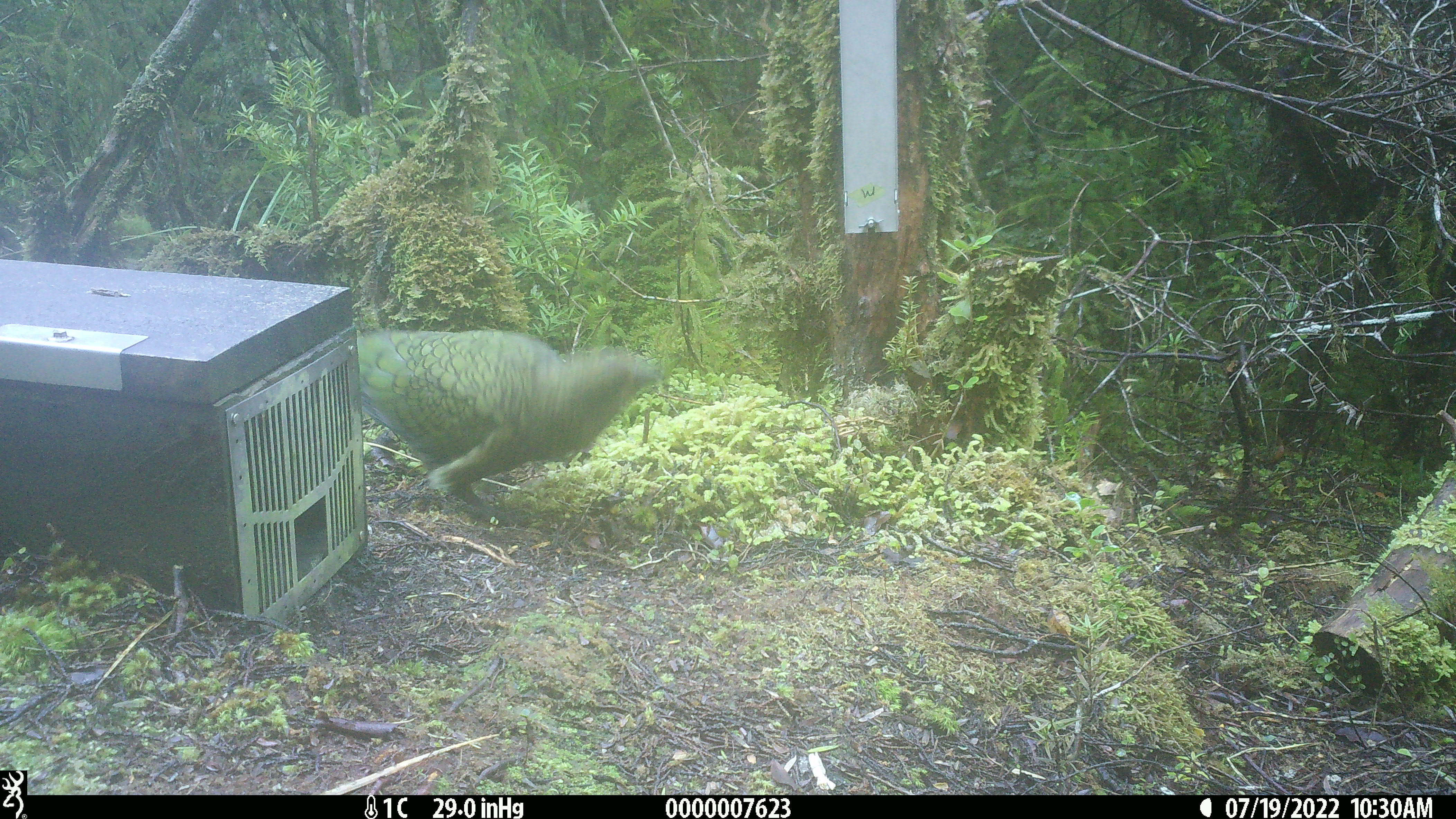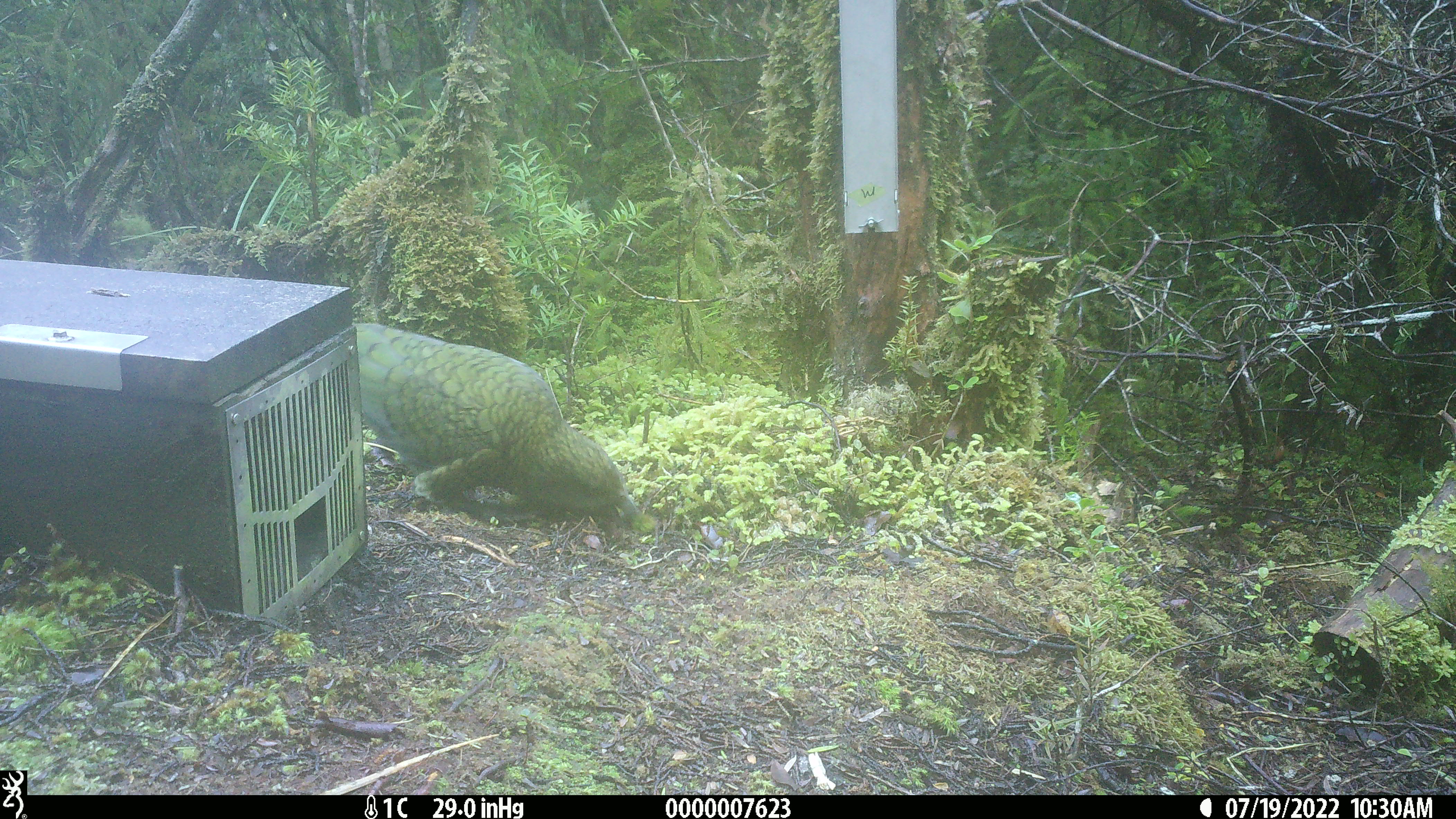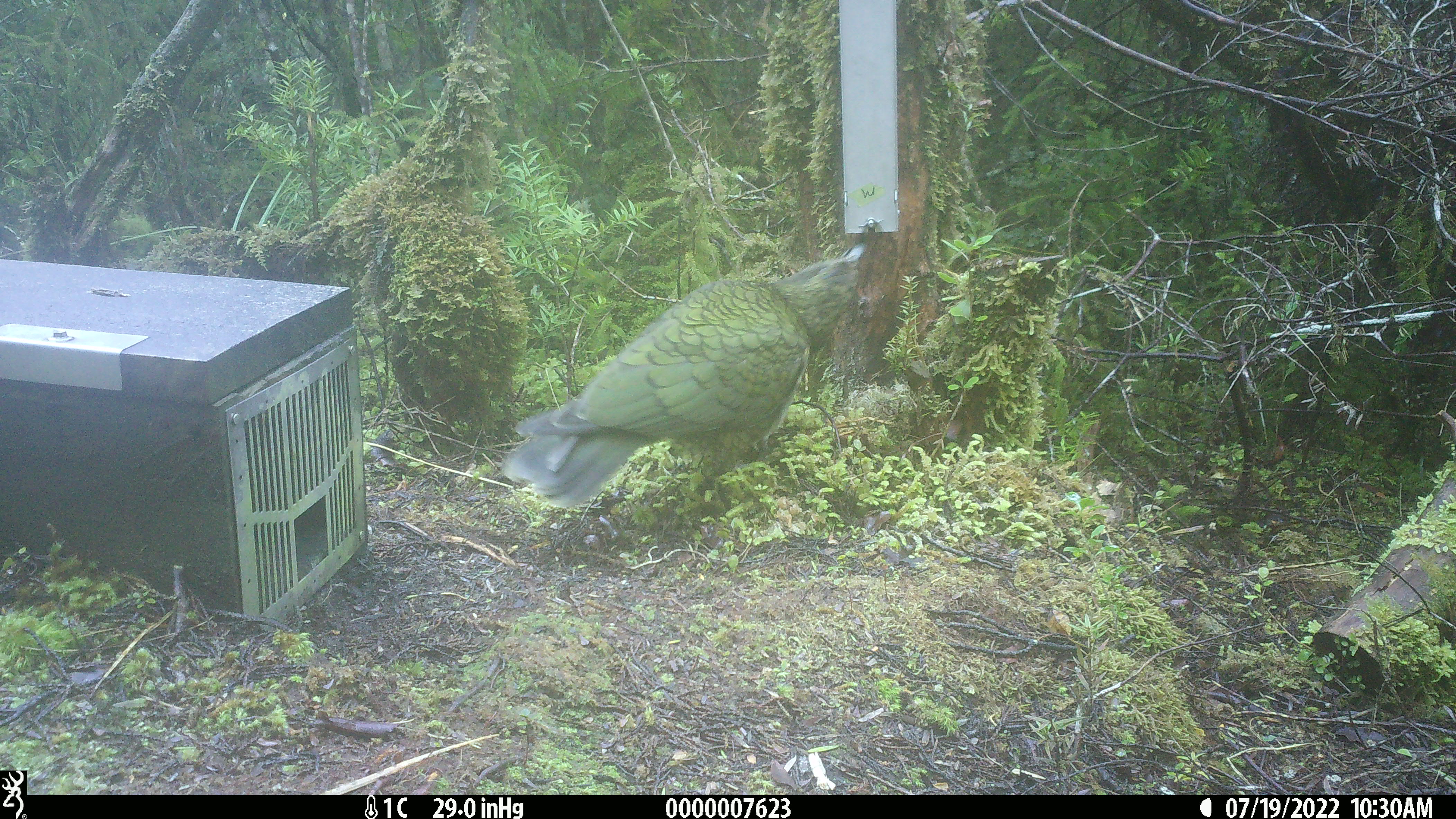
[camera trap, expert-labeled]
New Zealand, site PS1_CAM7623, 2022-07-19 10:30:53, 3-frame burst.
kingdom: Animalia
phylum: Chordata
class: Aves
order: Psittaciformes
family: Strigopidae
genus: Nestor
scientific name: Nestor notabilis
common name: kea